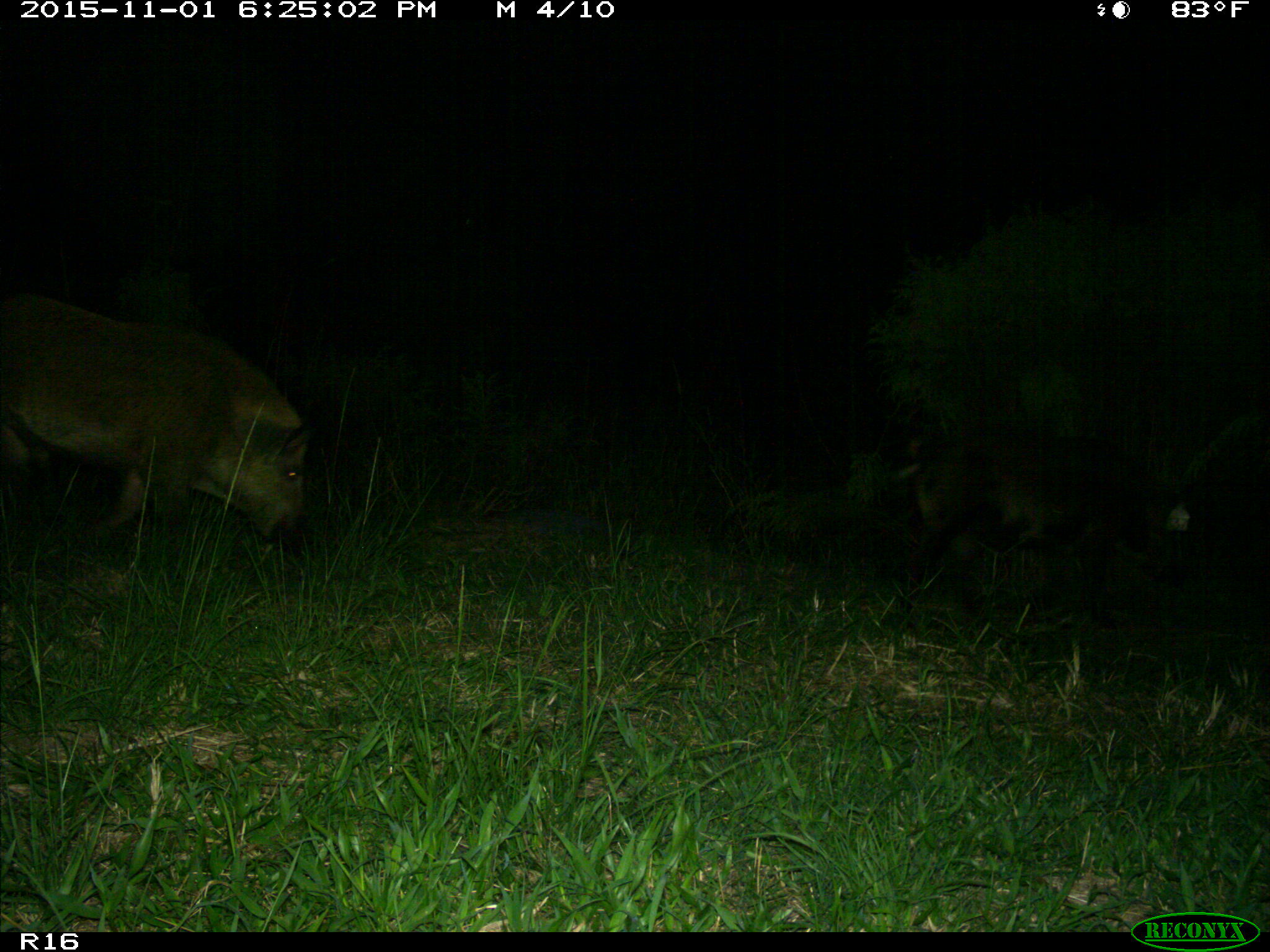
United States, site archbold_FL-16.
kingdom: Animalia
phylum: Chordata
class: Mammalia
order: Artiodactyla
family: Suidae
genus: Sus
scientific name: Sus scrofa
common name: wild boar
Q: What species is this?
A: Sus scrofa (wild boar).